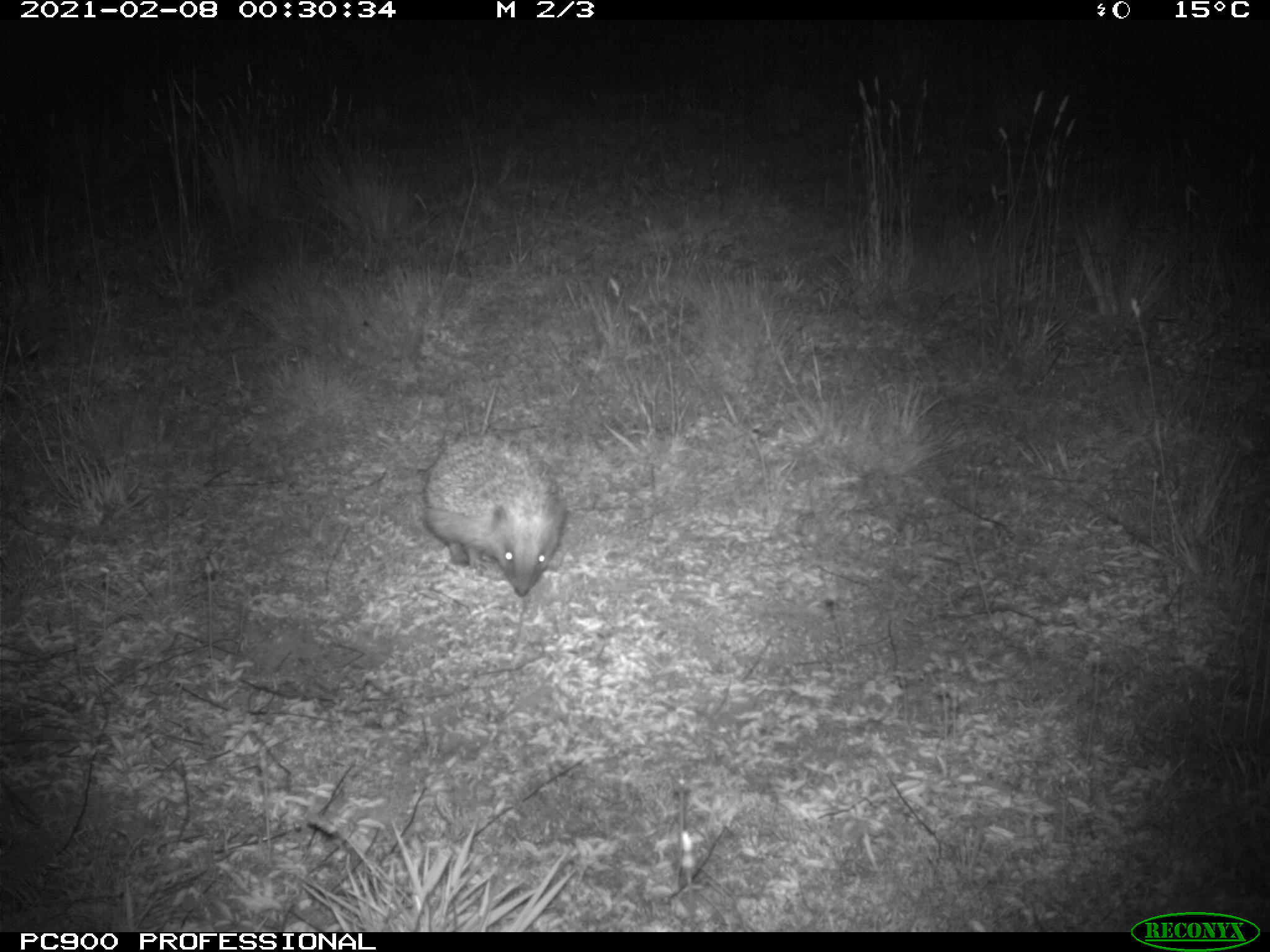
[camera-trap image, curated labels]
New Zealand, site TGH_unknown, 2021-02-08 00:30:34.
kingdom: Animalia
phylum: Chordata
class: Mammalia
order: Eulipotyphla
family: Erinaceidae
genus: Erinaceus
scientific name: Erinaceus europaeus europaeus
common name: european hedgehog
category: hedgehog